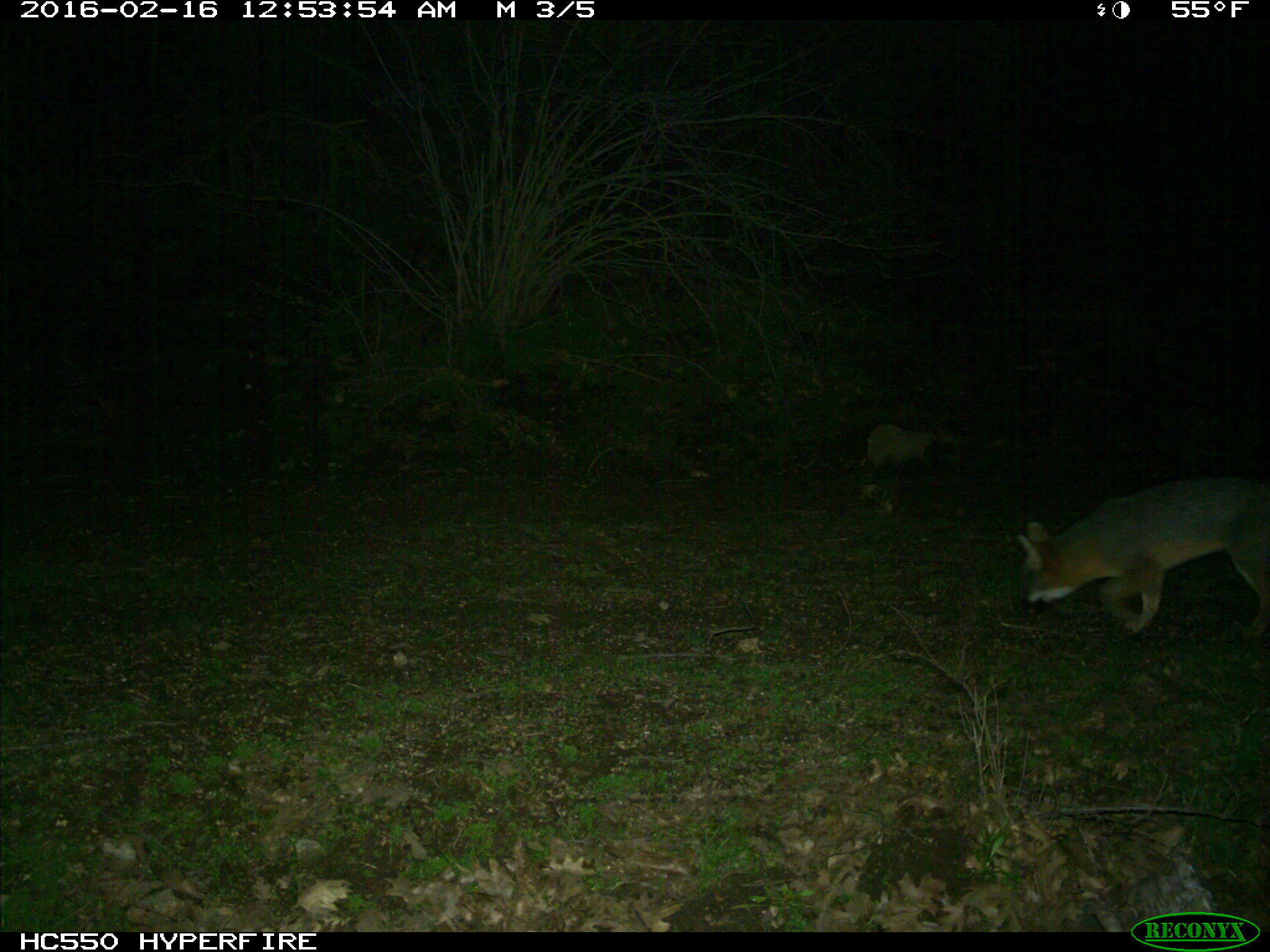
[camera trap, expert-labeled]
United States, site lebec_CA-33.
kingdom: Animalia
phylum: Chordata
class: Mammalia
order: Carnivora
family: Canidae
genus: Urocyon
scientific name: Urocyon cinereoargenteus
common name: gray fox